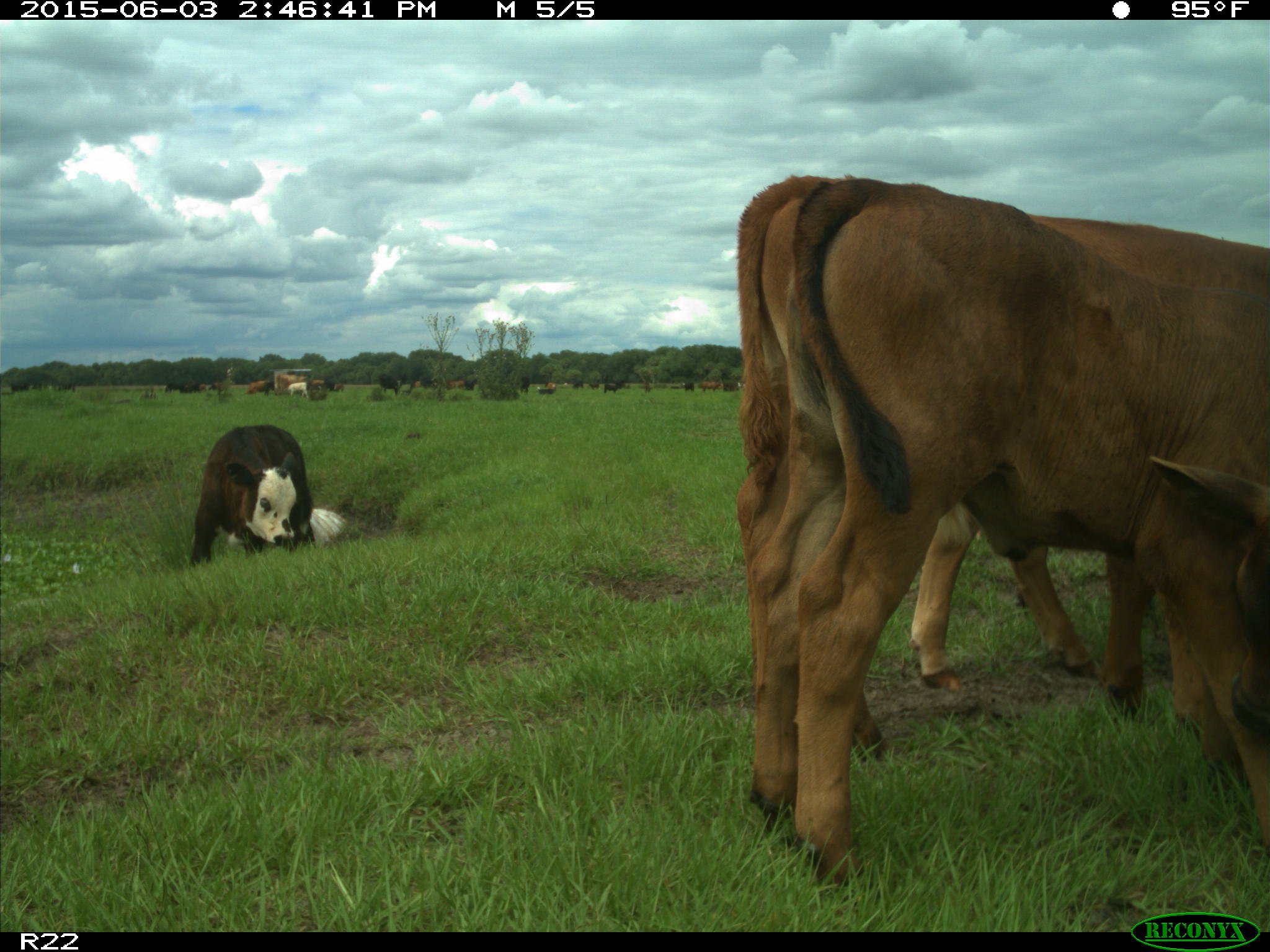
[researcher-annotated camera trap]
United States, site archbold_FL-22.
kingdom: Animalia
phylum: Chordata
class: Mammalia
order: Artiodactyla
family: Bovidae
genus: Bos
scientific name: Bos taurus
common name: domestic cow